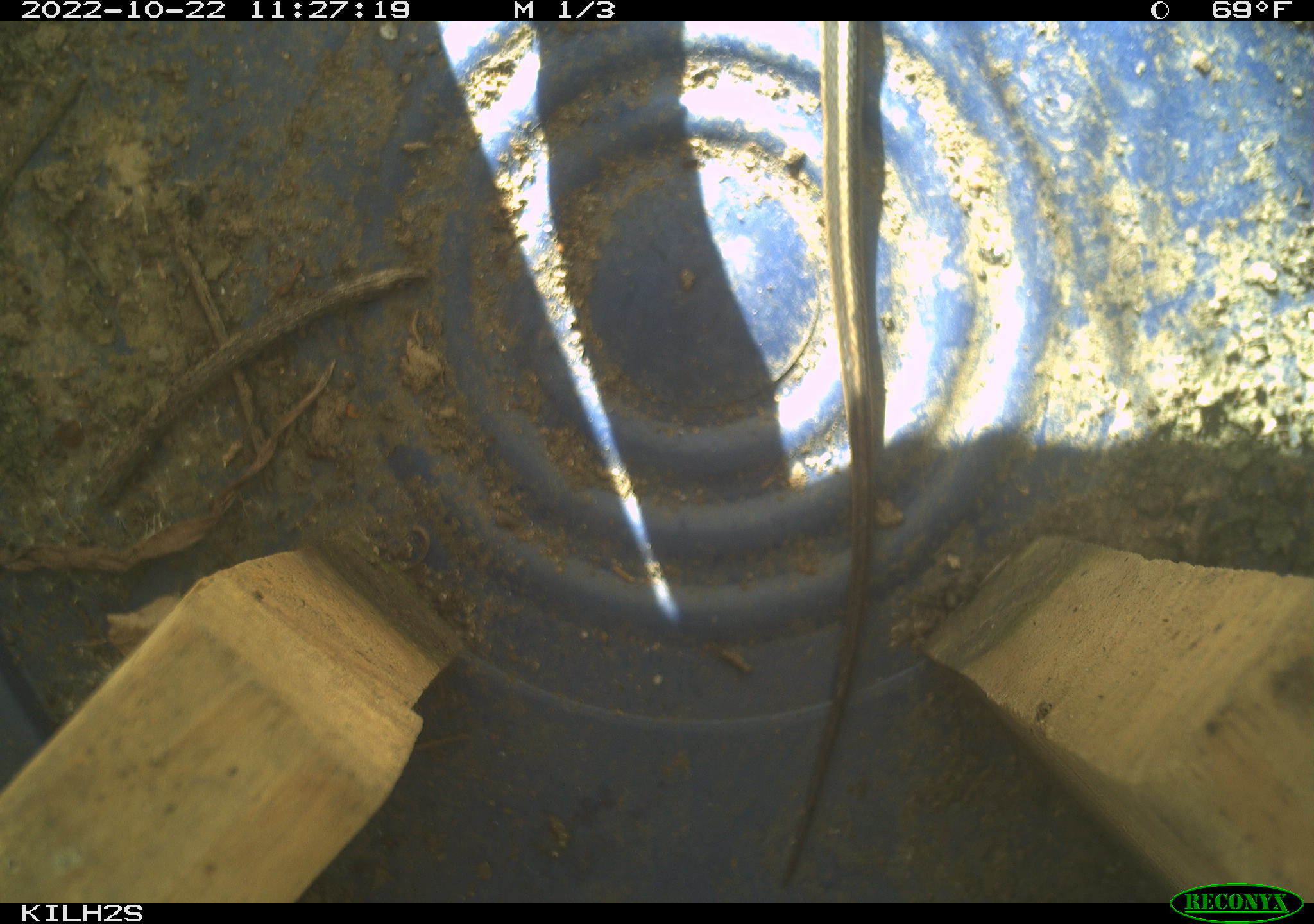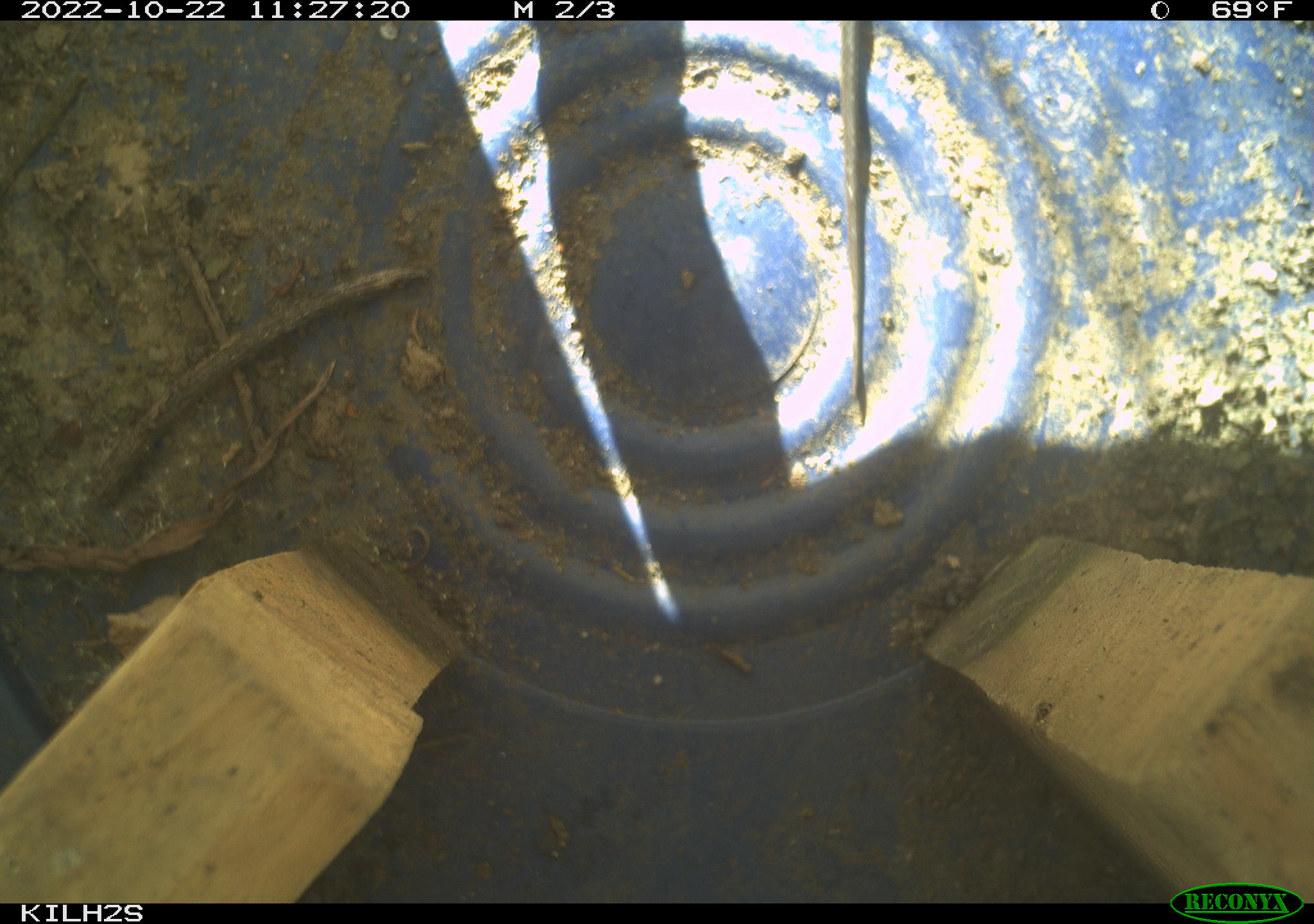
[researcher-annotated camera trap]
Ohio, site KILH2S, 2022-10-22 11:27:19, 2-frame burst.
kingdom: Animalia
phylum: Chordata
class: Reptilia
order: Squamata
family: Colubridae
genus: Thamnophis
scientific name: Thamnophis sirtalis sirtalis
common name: eastern gartersnake